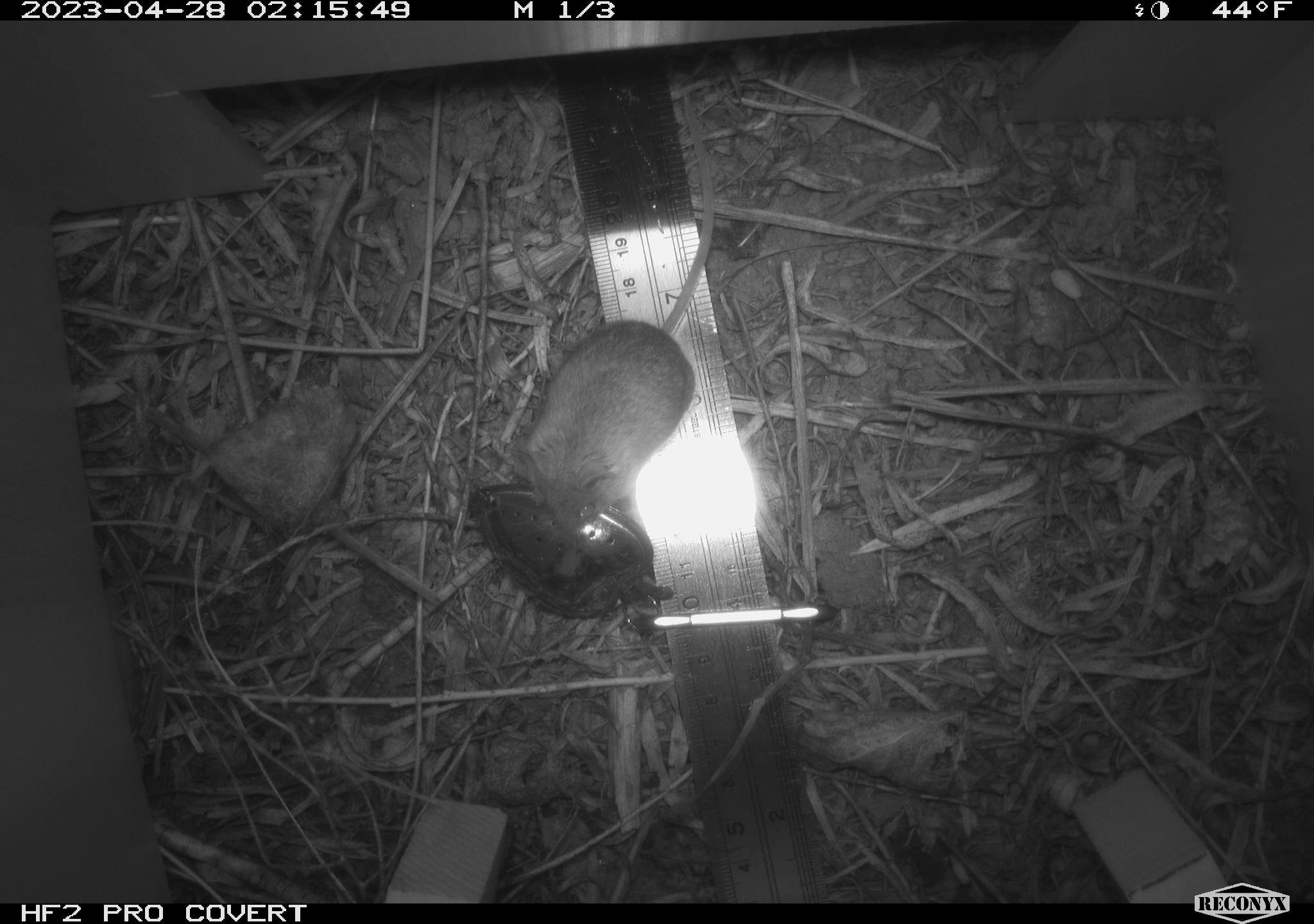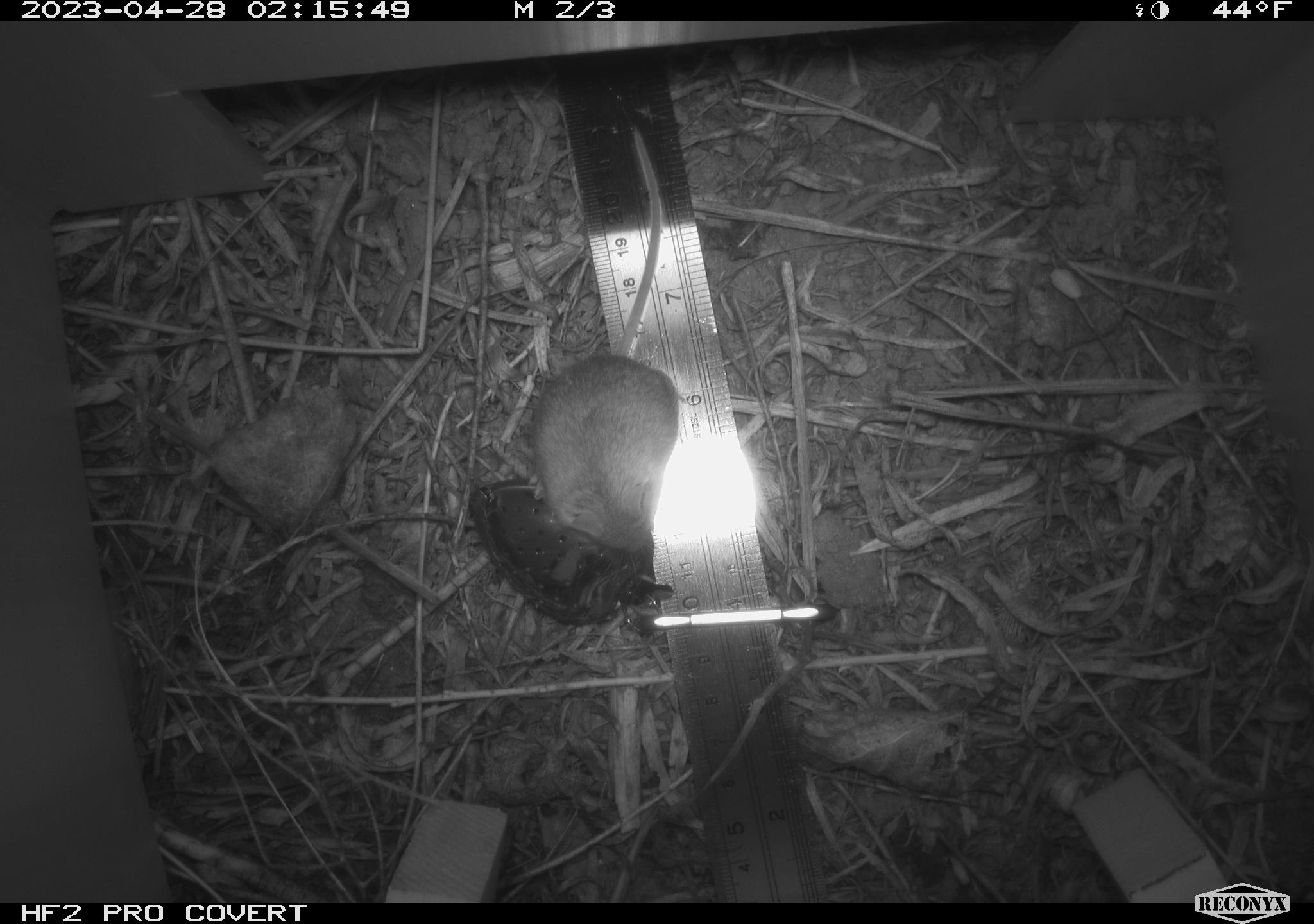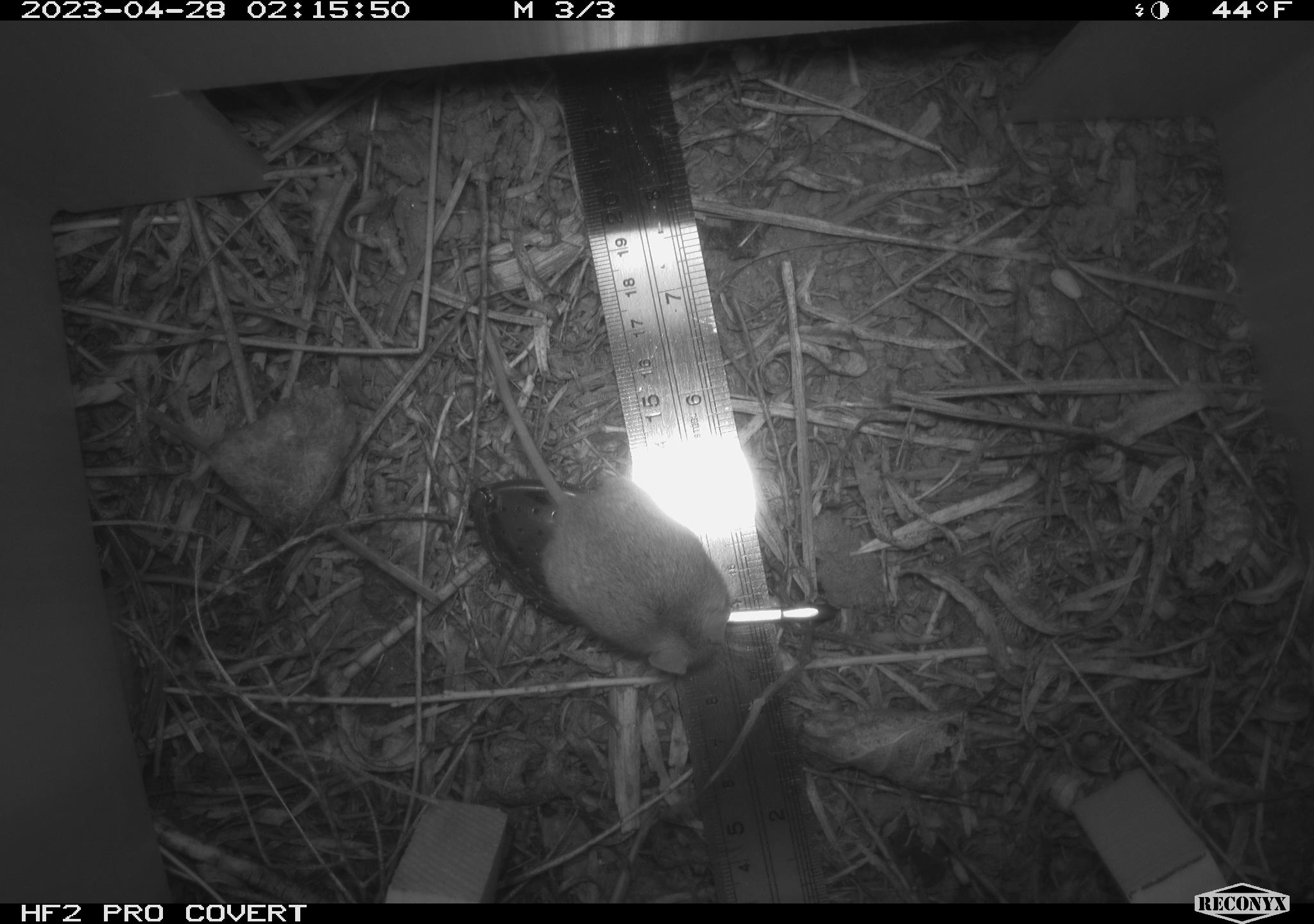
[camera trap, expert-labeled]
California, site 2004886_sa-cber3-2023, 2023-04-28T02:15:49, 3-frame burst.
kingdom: Animalia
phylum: Chordata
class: Mammalia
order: Rodentia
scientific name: Rodentia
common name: mouse species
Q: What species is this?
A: Mouse species (Rodentia).